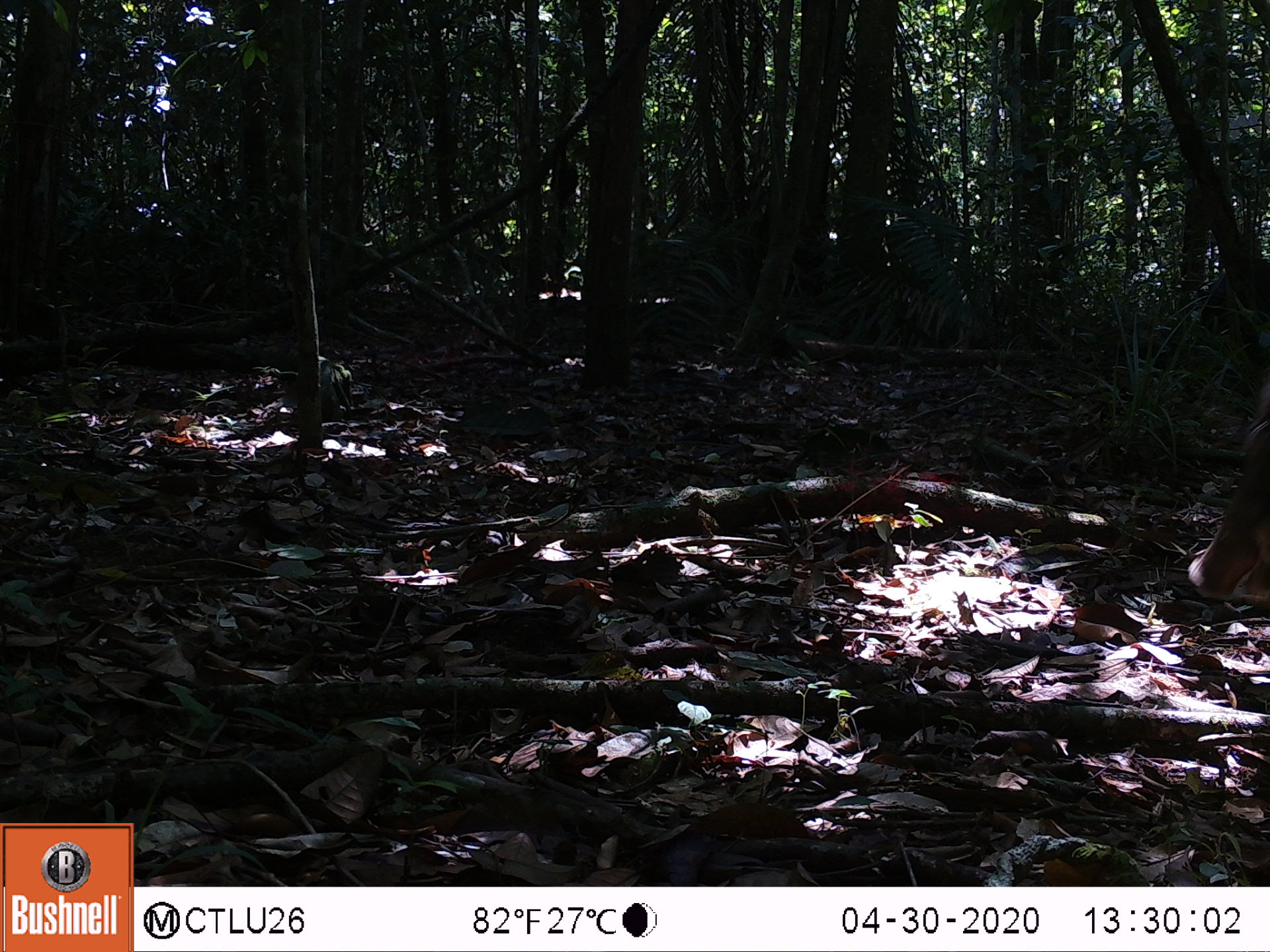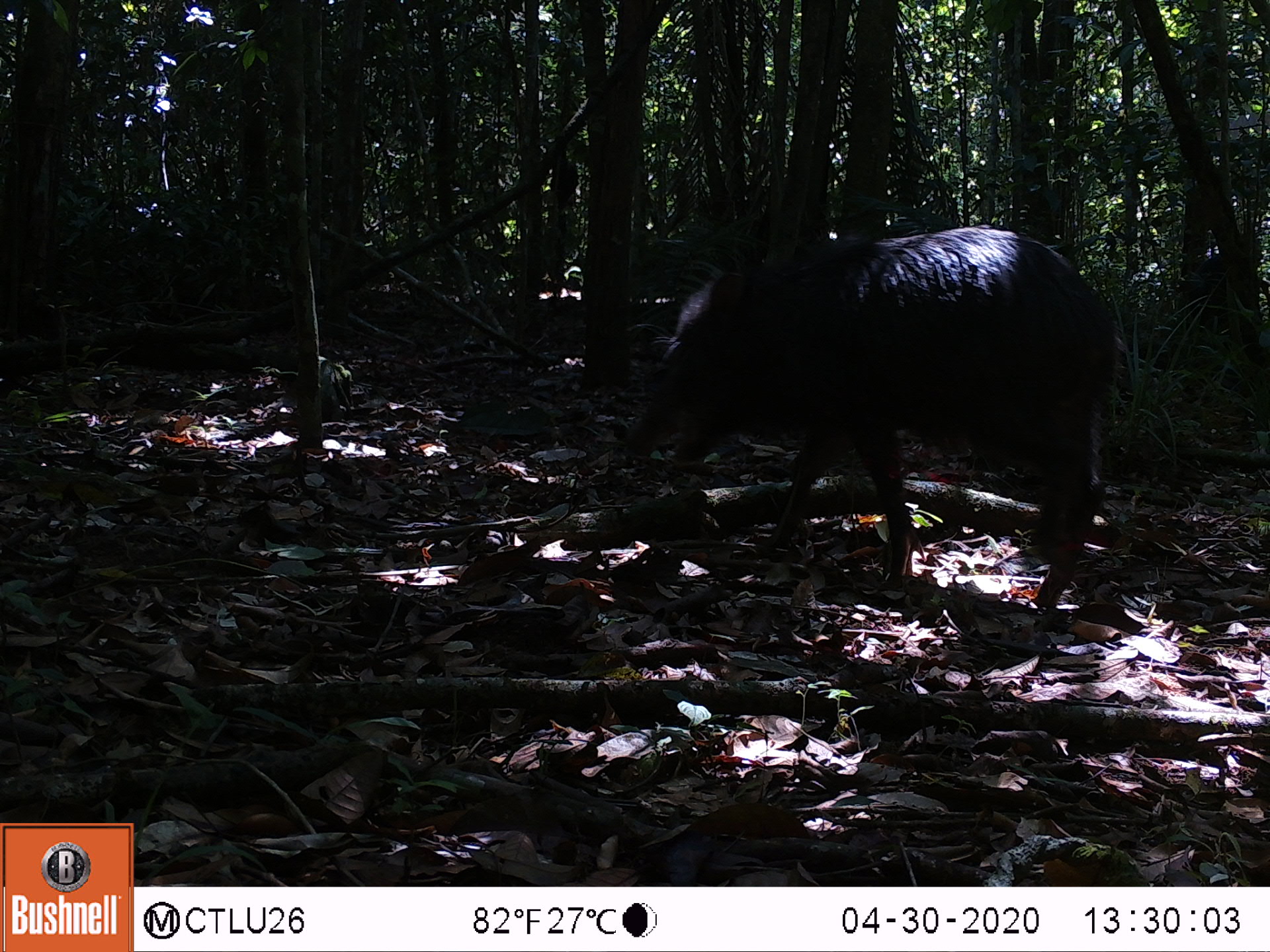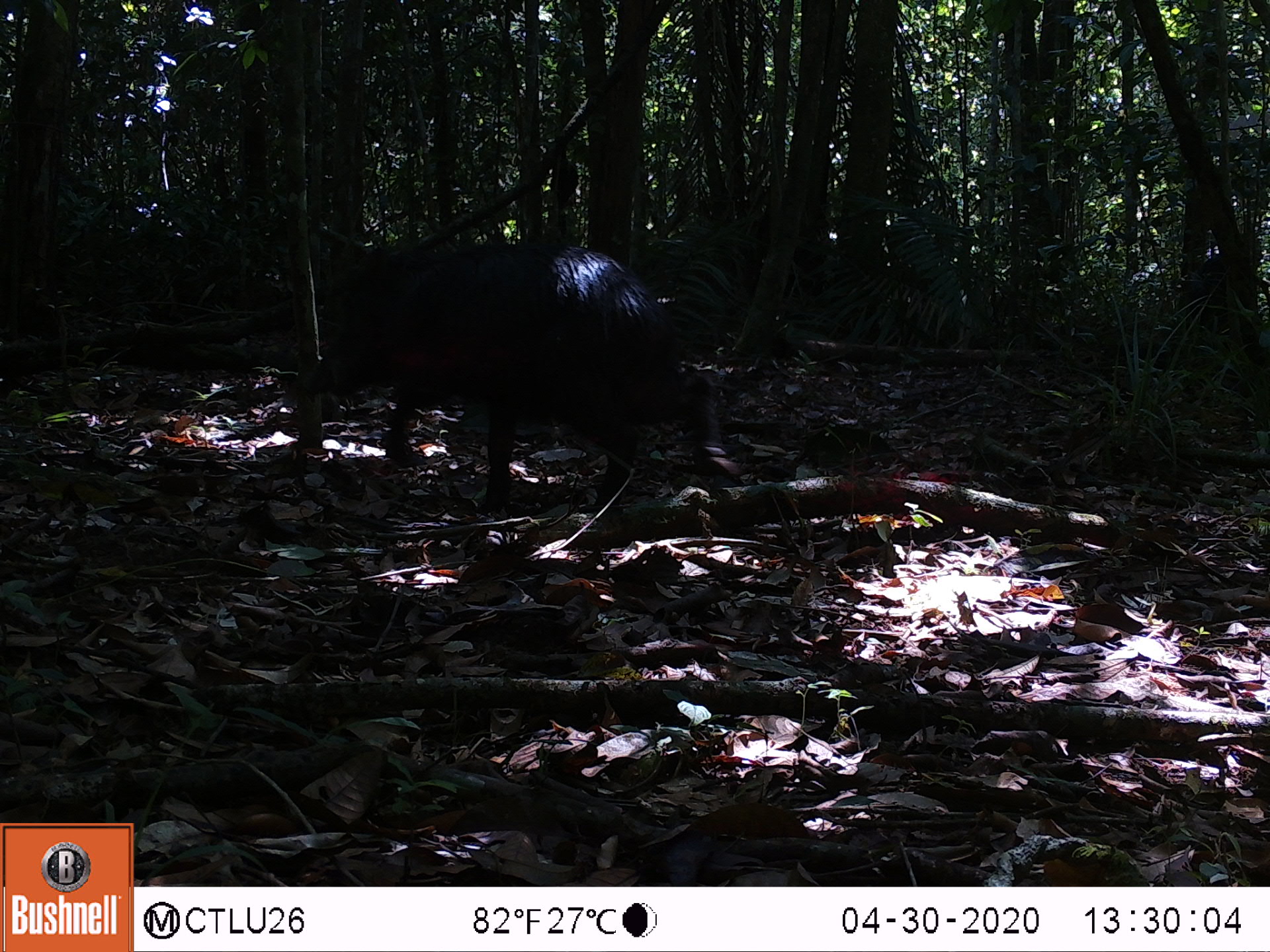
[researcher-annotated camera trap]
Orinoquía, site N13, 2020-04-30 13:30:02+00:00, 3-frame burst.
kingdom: Animalia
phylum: Chordata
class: Mammalia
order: Artiodactyla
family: Tayassuidae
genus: Tayassu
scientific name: Tayassu pecari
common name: white-lipped peccary